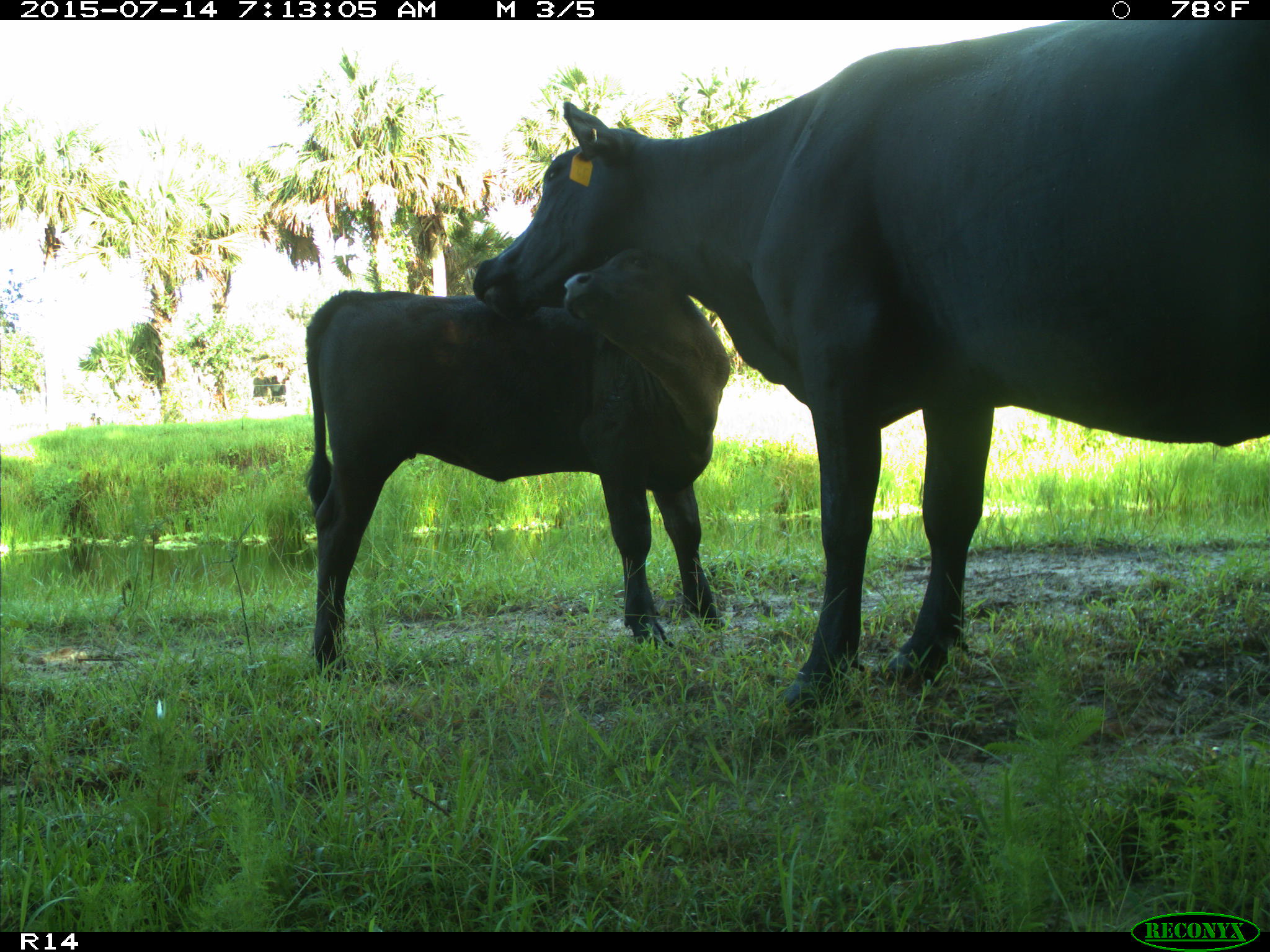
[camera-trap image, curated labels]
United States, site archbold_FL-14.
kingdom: Animalia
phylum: Chordata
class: Mammalia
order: Artiodactyla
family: Bovidae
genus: Bos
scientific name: Bos taurus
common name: domestic cow